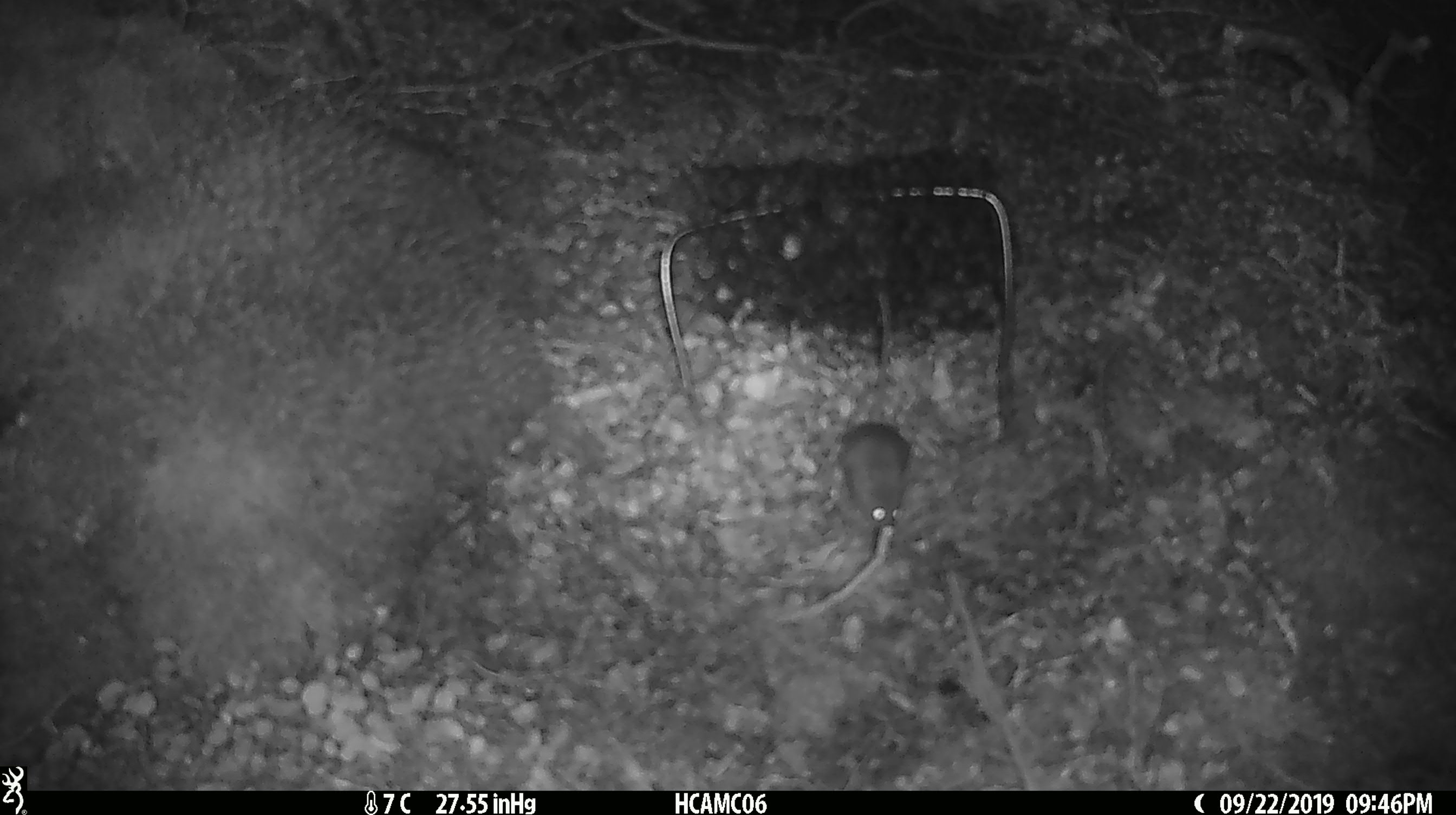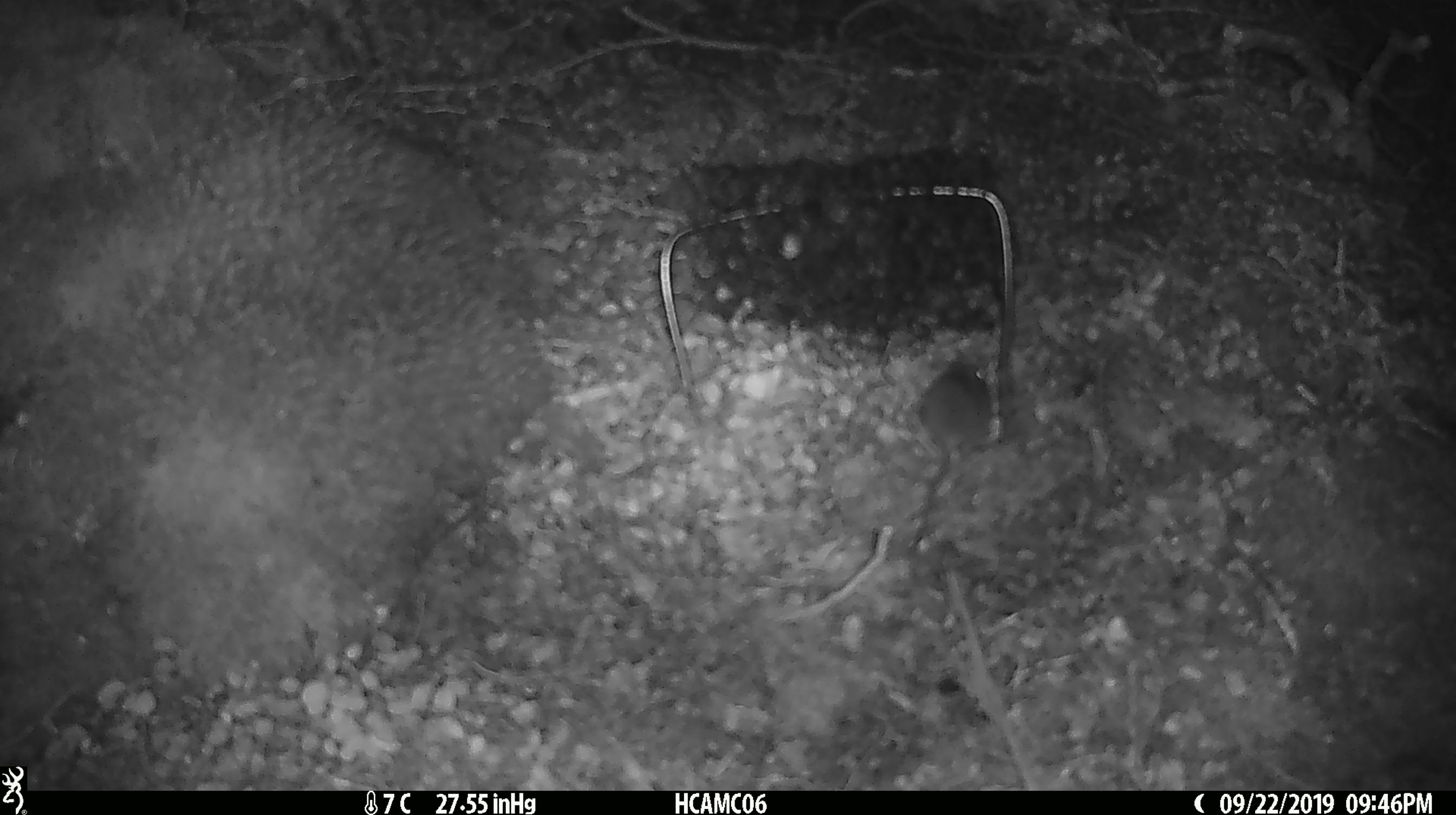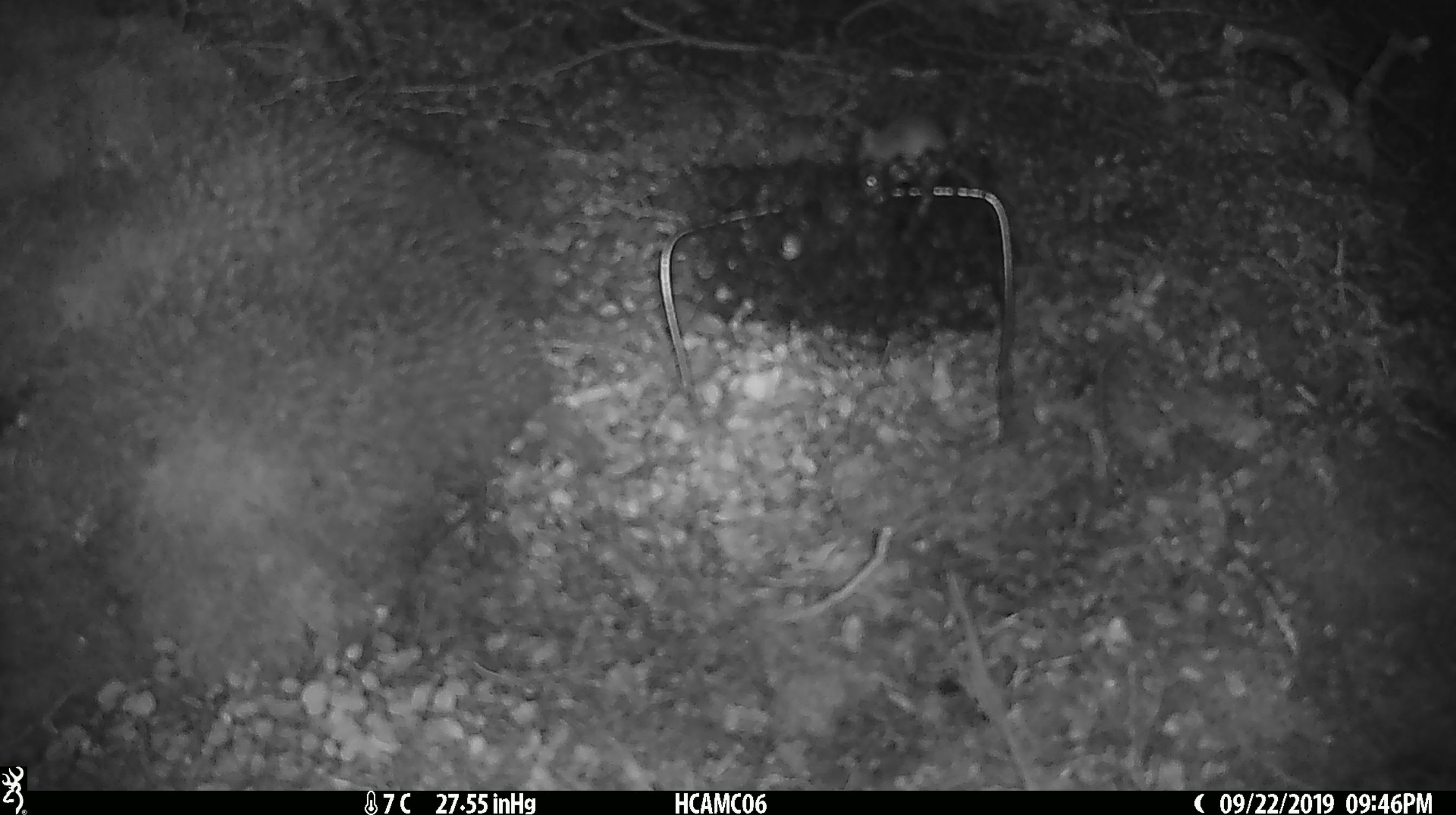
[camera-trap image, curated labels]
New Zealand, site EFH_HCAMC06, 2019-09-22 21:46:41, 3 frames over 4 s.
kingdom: Animalia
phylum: Chordata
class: Mammalia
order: Rodentia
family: Muridae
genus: Mus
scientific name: Mus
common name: mouse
Mouse (Mus).